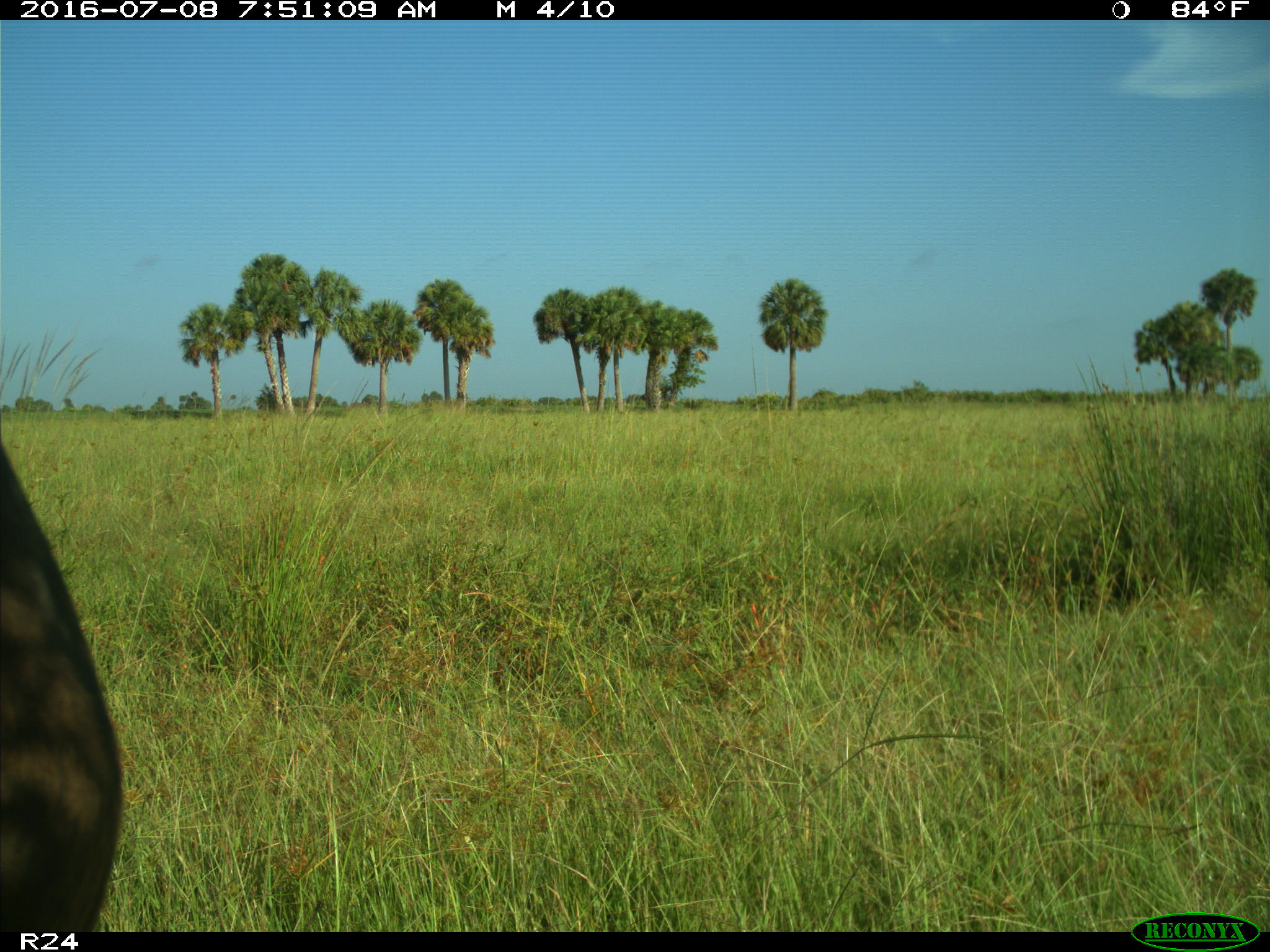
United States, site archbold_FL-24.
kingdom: Animalia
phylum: Chordata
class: Mammalia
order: Artiodactyla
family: Bovidae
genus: Bos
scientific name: Bos taurus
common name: domestic cow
Bos taurus (domestic cow).